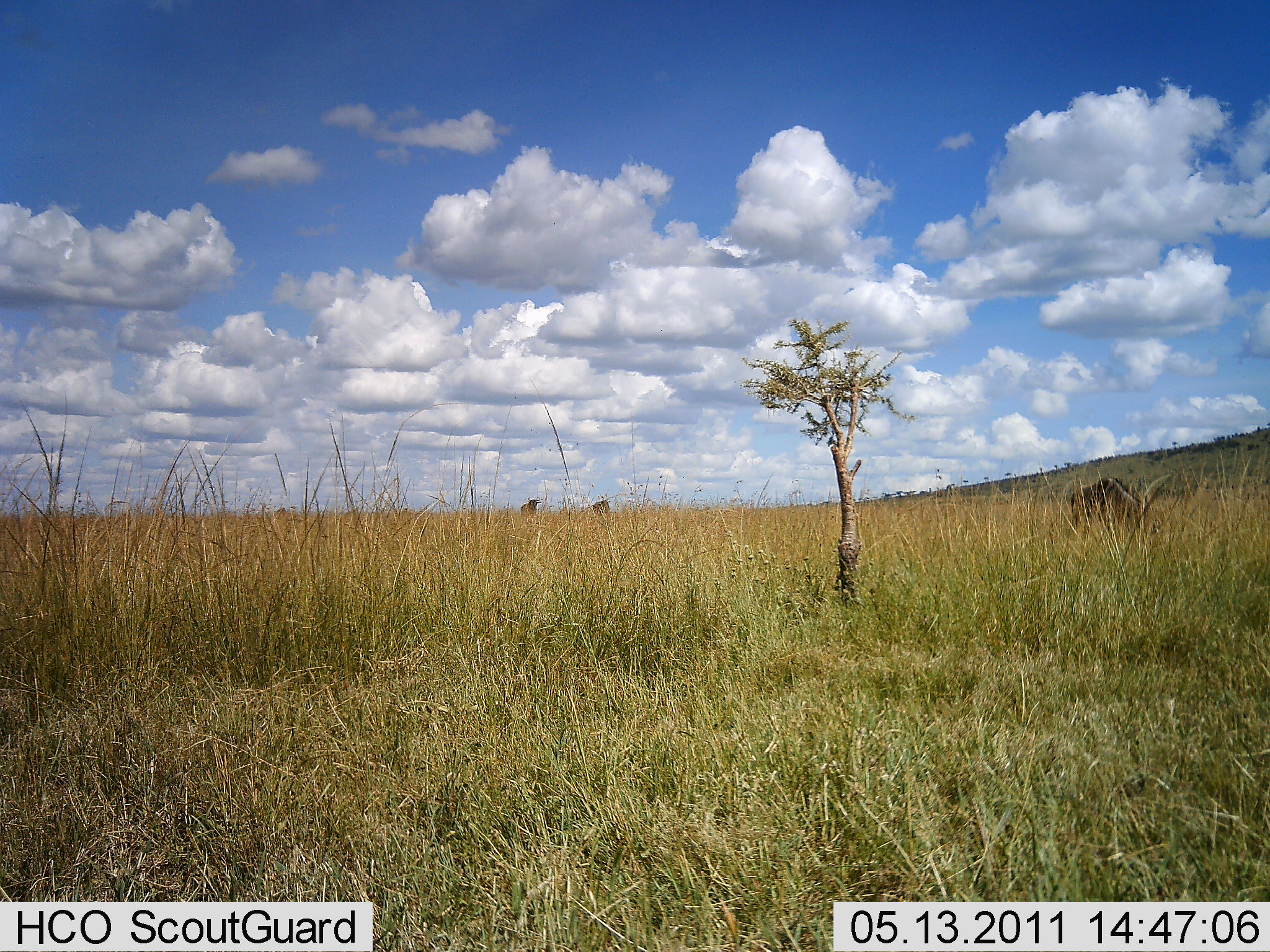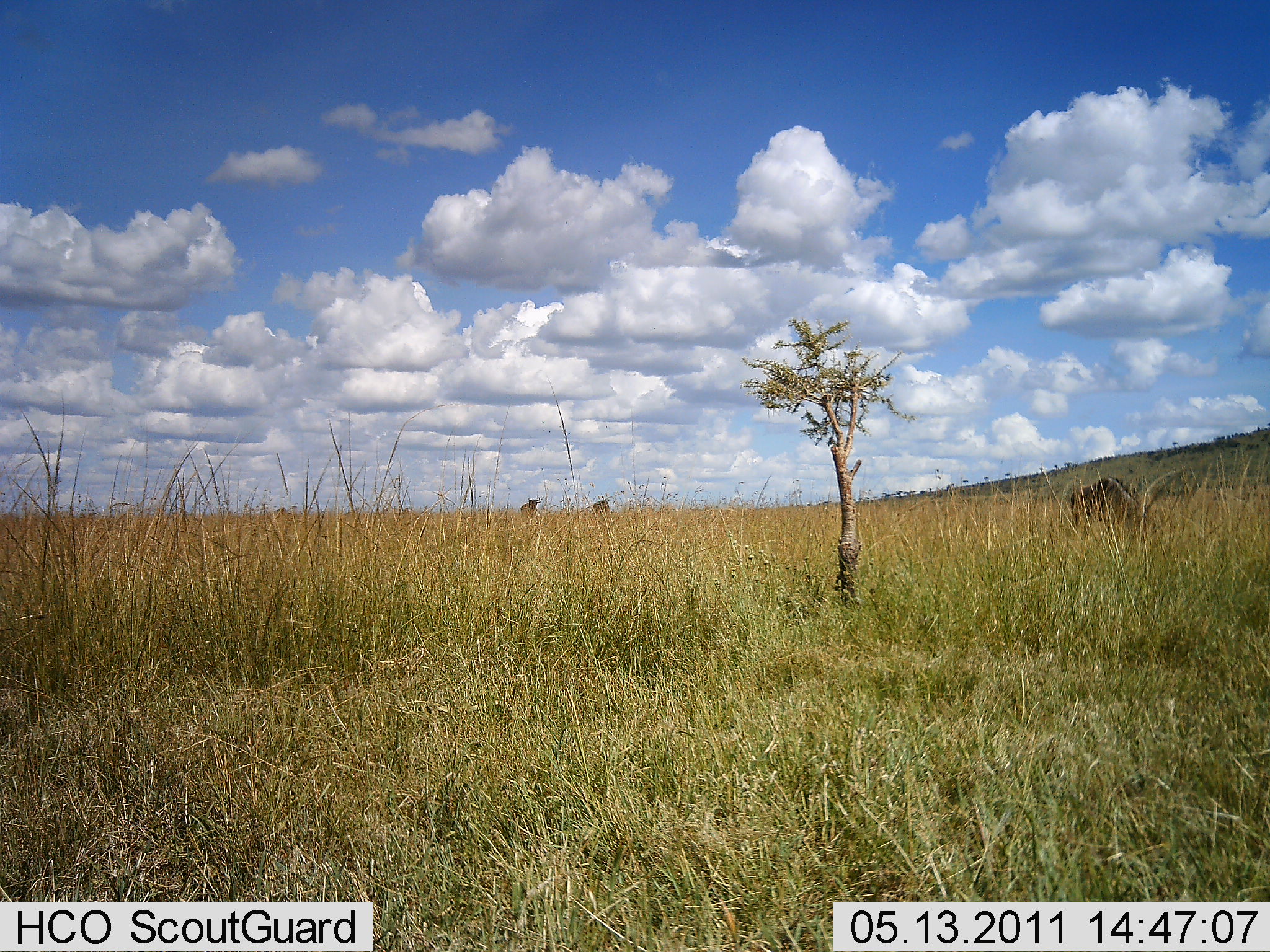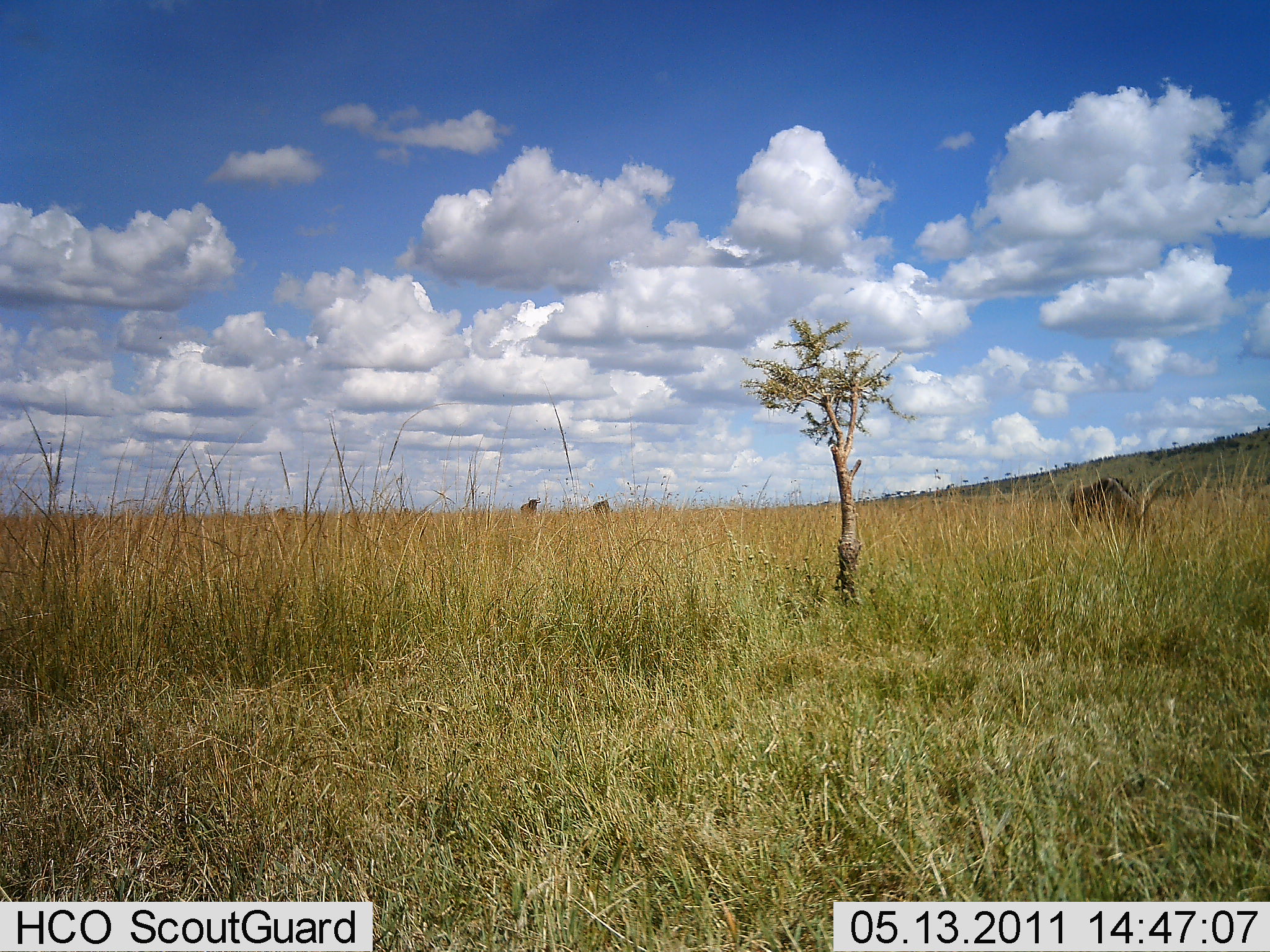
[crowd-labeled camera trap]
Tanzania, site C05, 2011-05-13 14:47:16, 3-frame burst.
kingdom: Animalia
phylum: Chordata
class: Mammalia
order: Artiodactyla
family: Bovidae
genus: Connochaetes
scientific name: Connochaetes taurinus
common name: blue wildebeest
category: wildebeest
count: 3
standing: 30%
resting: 0%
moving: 20%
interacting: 0%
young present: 0%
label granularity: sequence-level